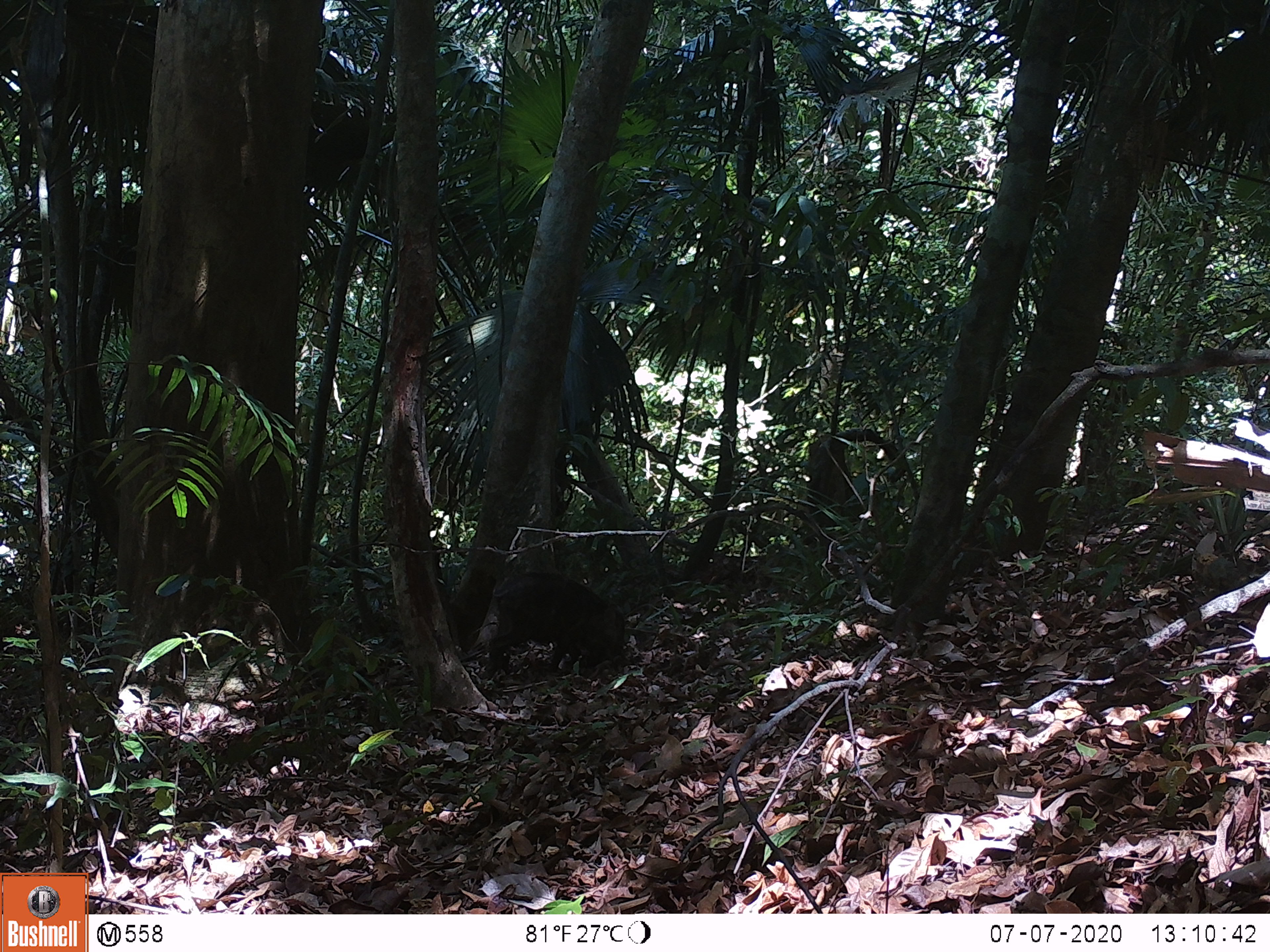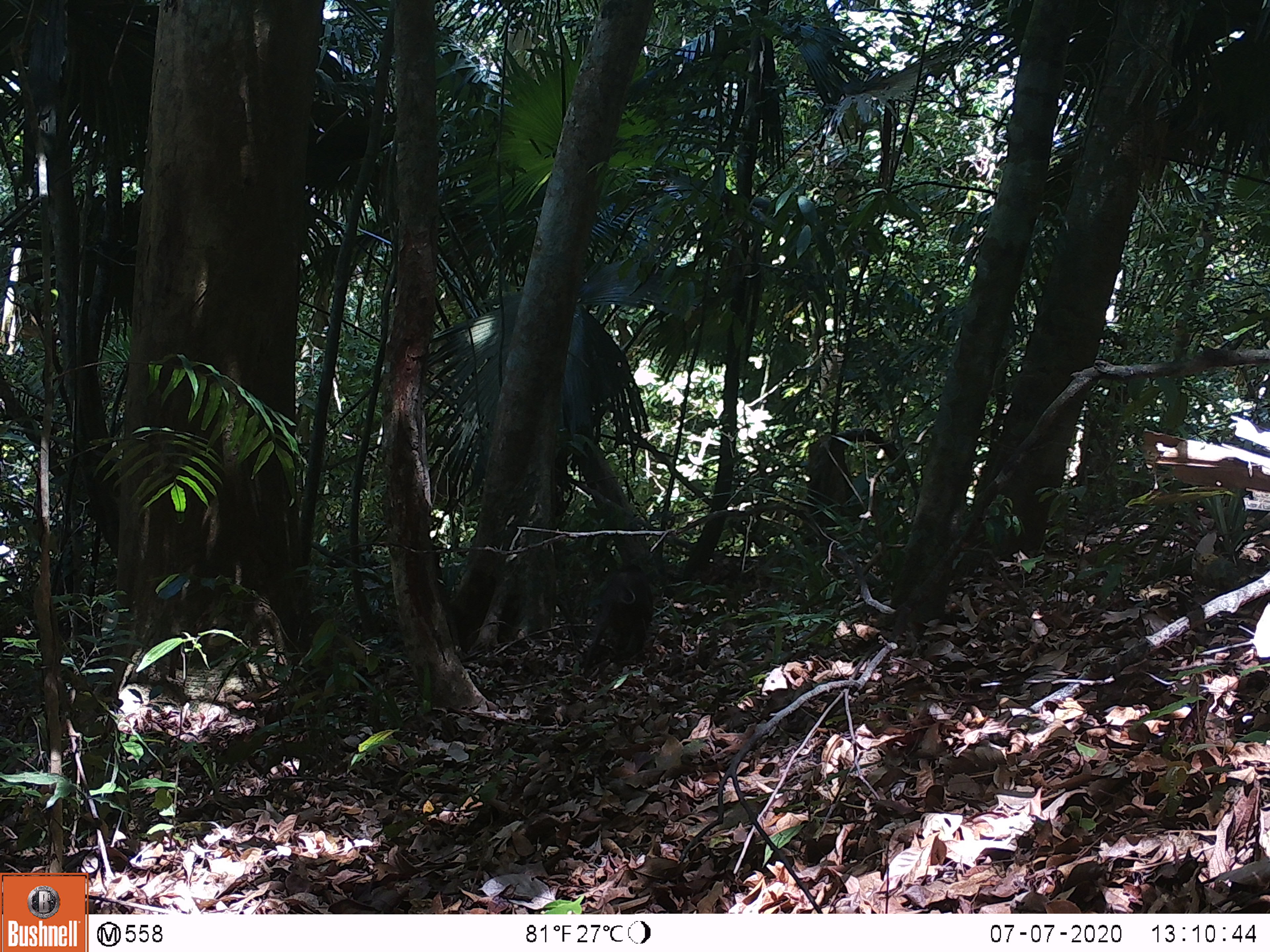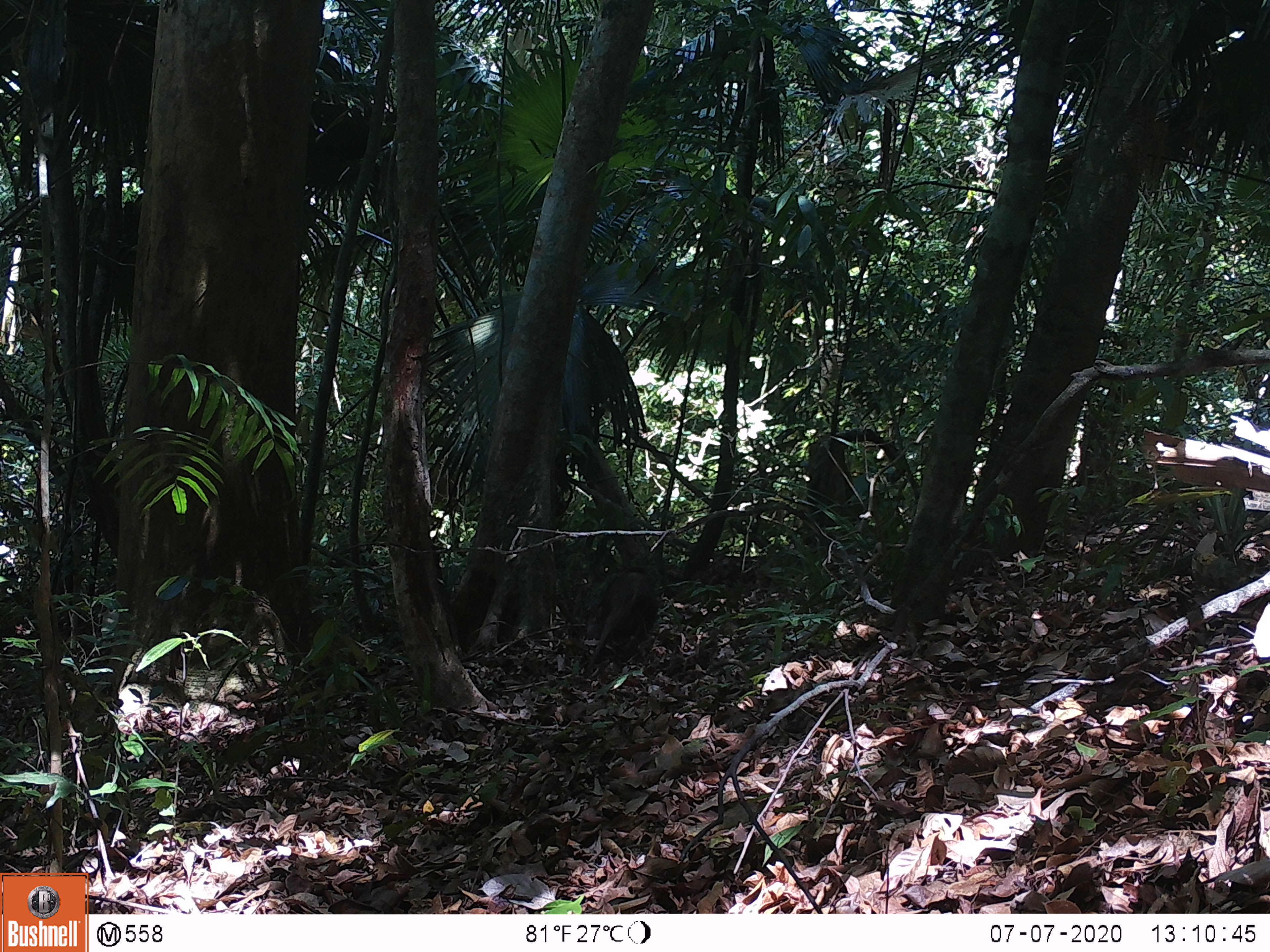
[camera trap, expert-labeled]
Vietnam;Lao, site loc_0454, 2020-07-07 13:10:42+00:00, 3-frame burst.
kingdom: Animalia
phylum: Chordata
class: Mammalia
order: Artiodactyla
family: Suidae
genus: Sus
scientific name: Sus scrofa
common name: eurasian wild pig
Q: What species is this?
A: Eurasian wild pig (Sus scrofa).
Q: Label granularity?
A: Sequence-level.